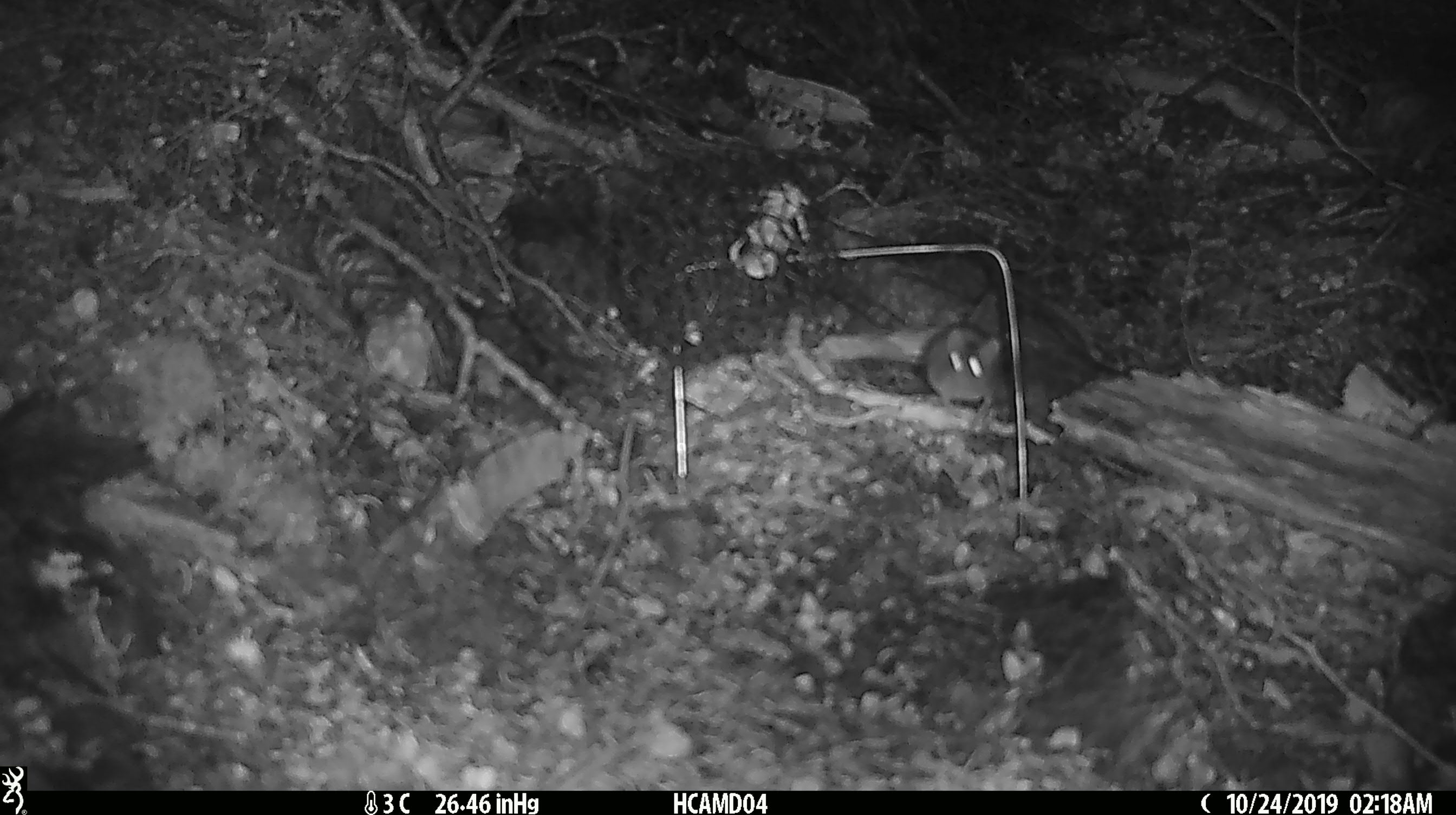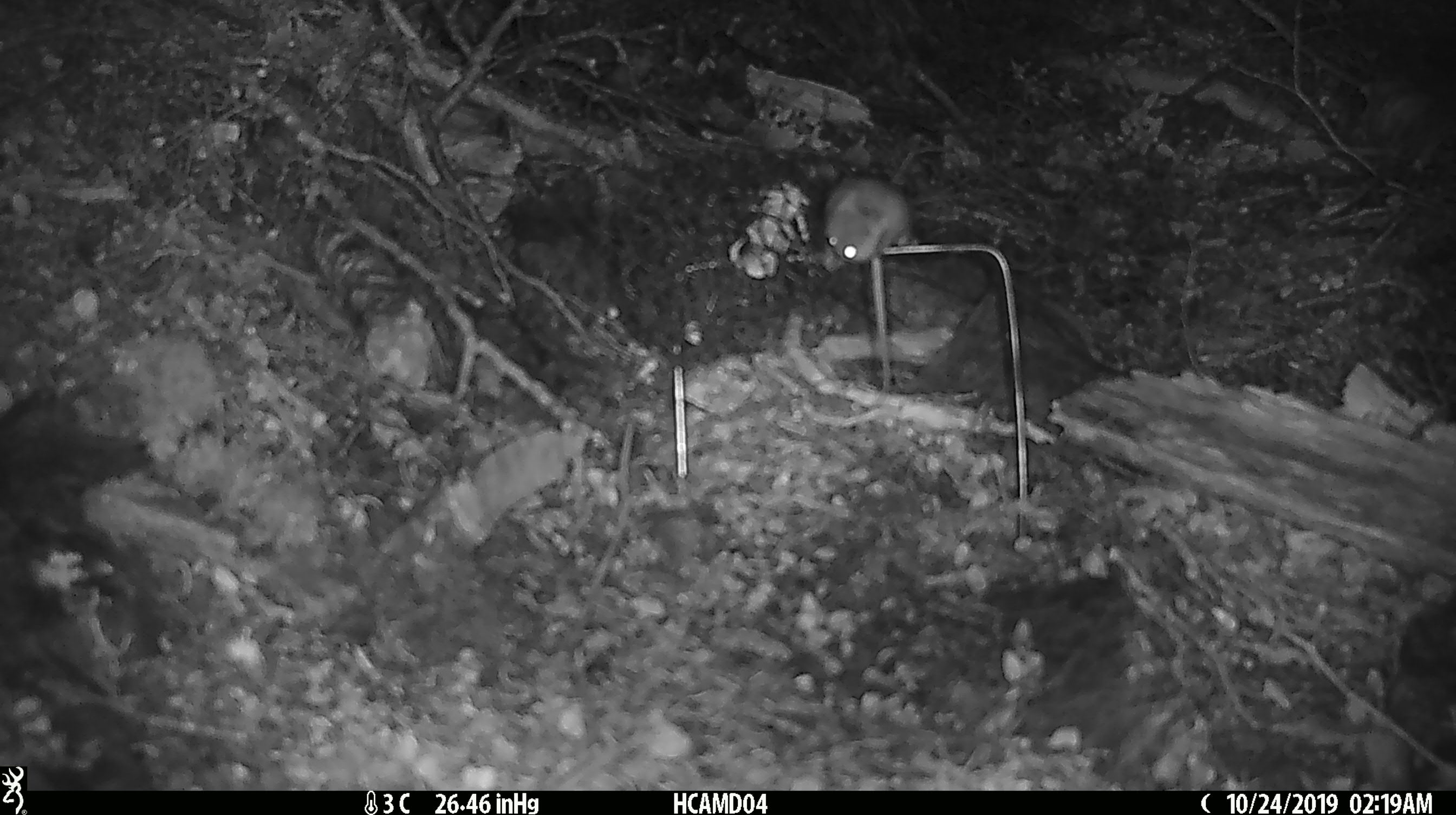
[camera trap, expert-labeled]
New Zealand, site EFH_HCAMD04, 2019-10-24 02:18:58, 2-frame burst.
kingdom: Animalia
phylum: Chordata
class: Mammalia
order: Rodentia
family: Muridae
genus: Mus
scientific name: Mus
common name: mouse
Mouse (Mus).